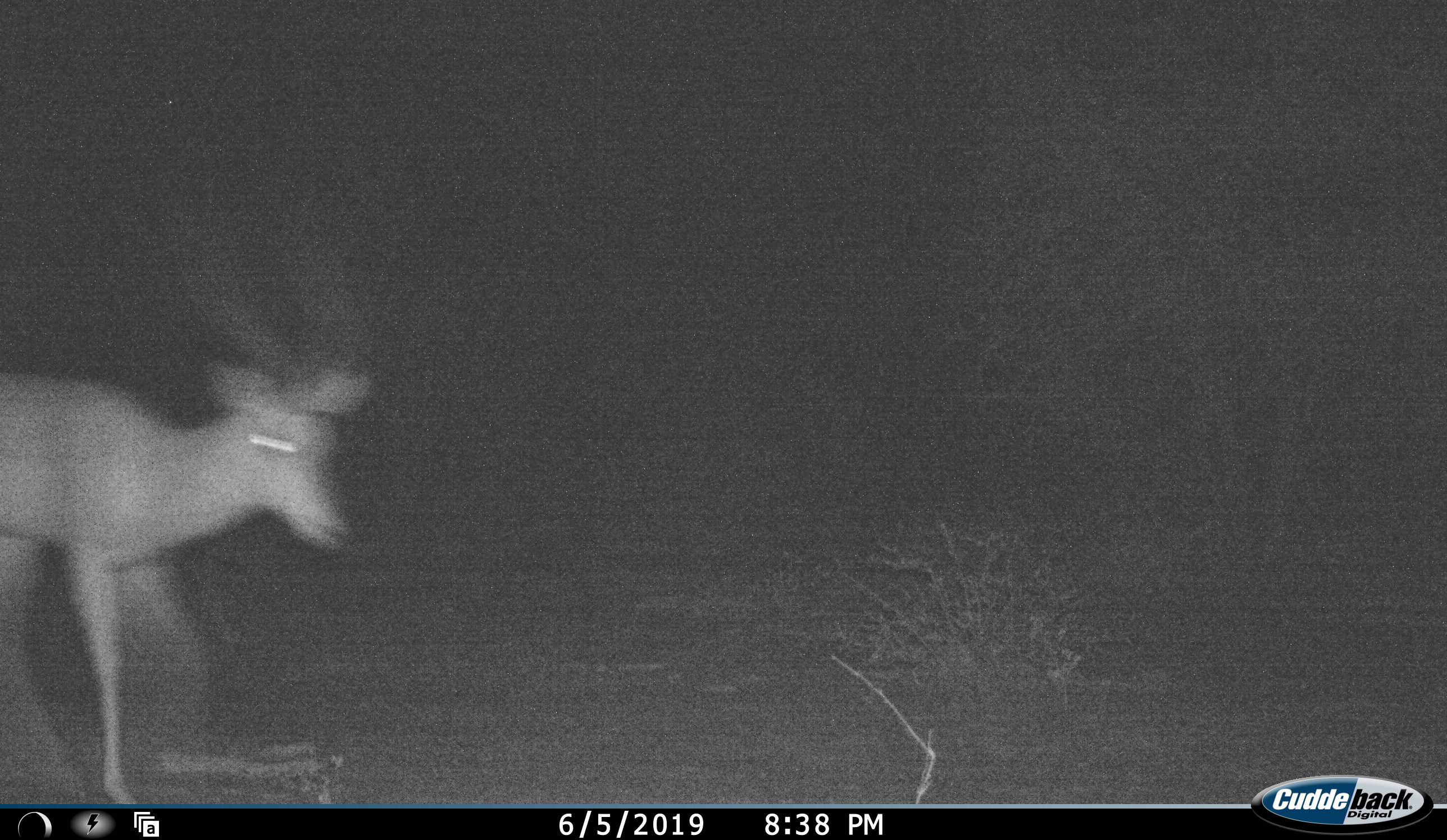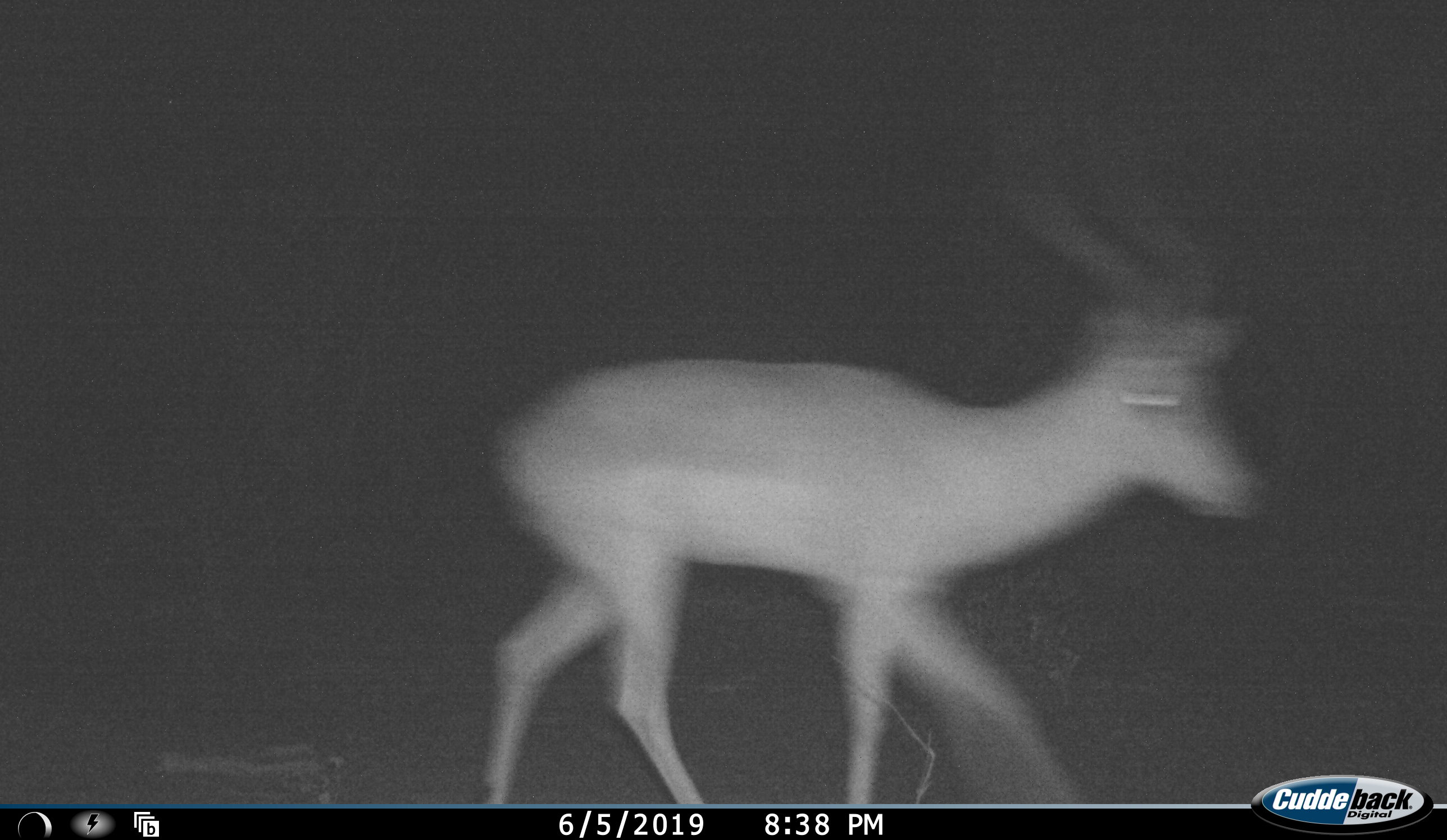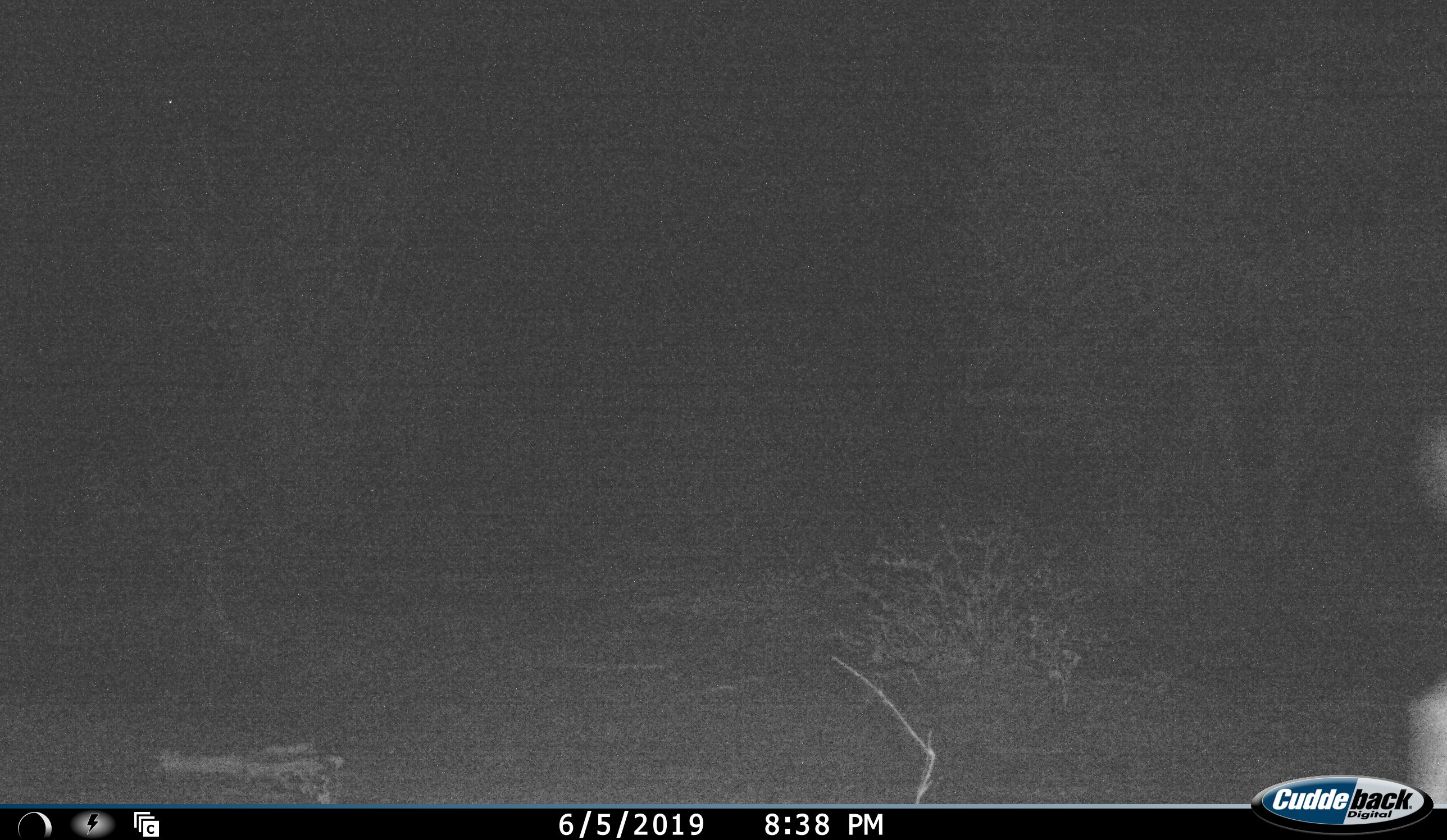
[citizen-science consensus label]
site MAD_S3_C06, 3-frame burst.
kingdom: Animalia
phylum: Chordata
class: Mammalia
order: Artiodactyla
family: Bovidae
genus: Aepyceros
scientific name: Aepyceros melampus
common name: impala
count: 1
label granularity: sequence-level